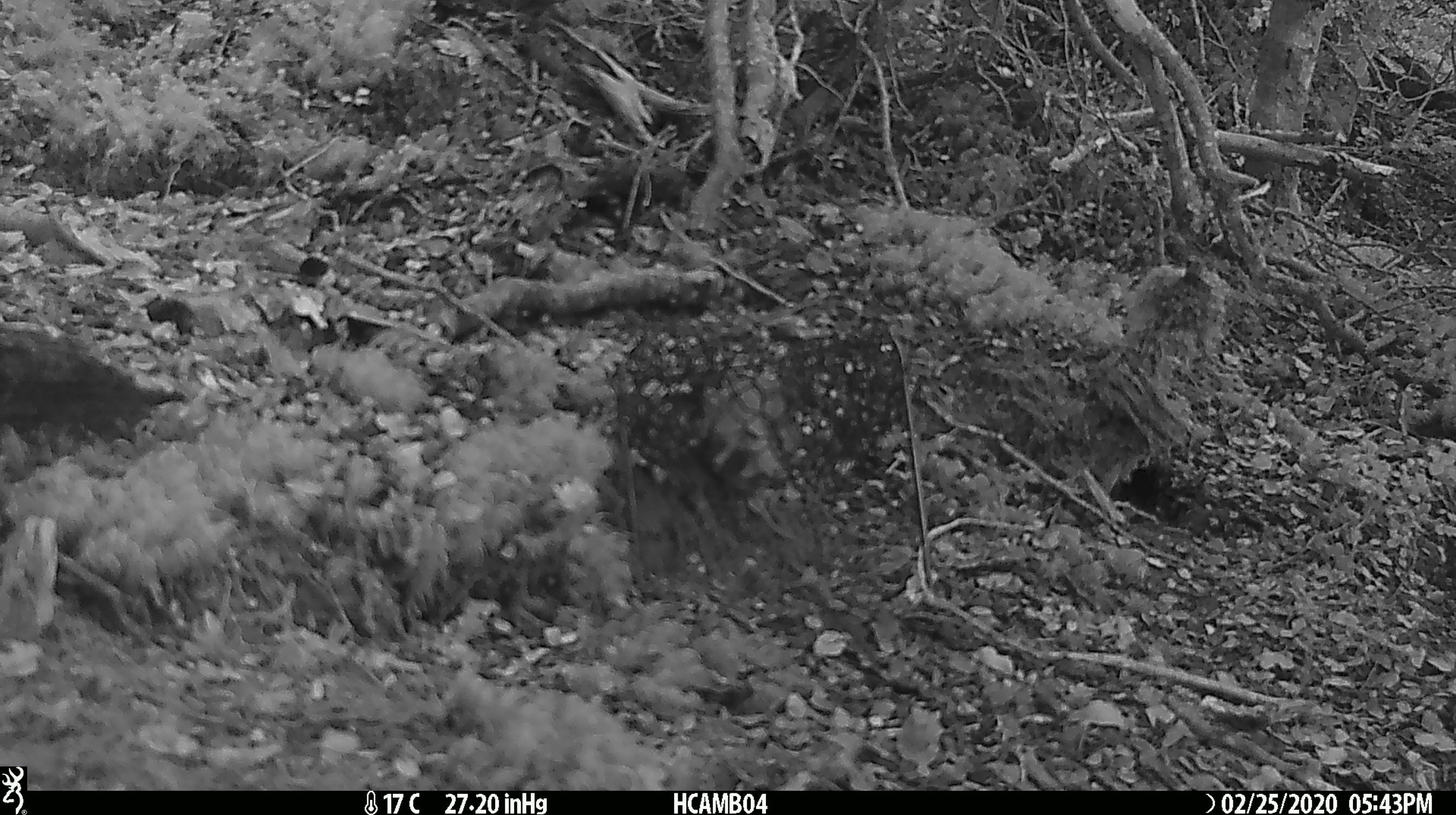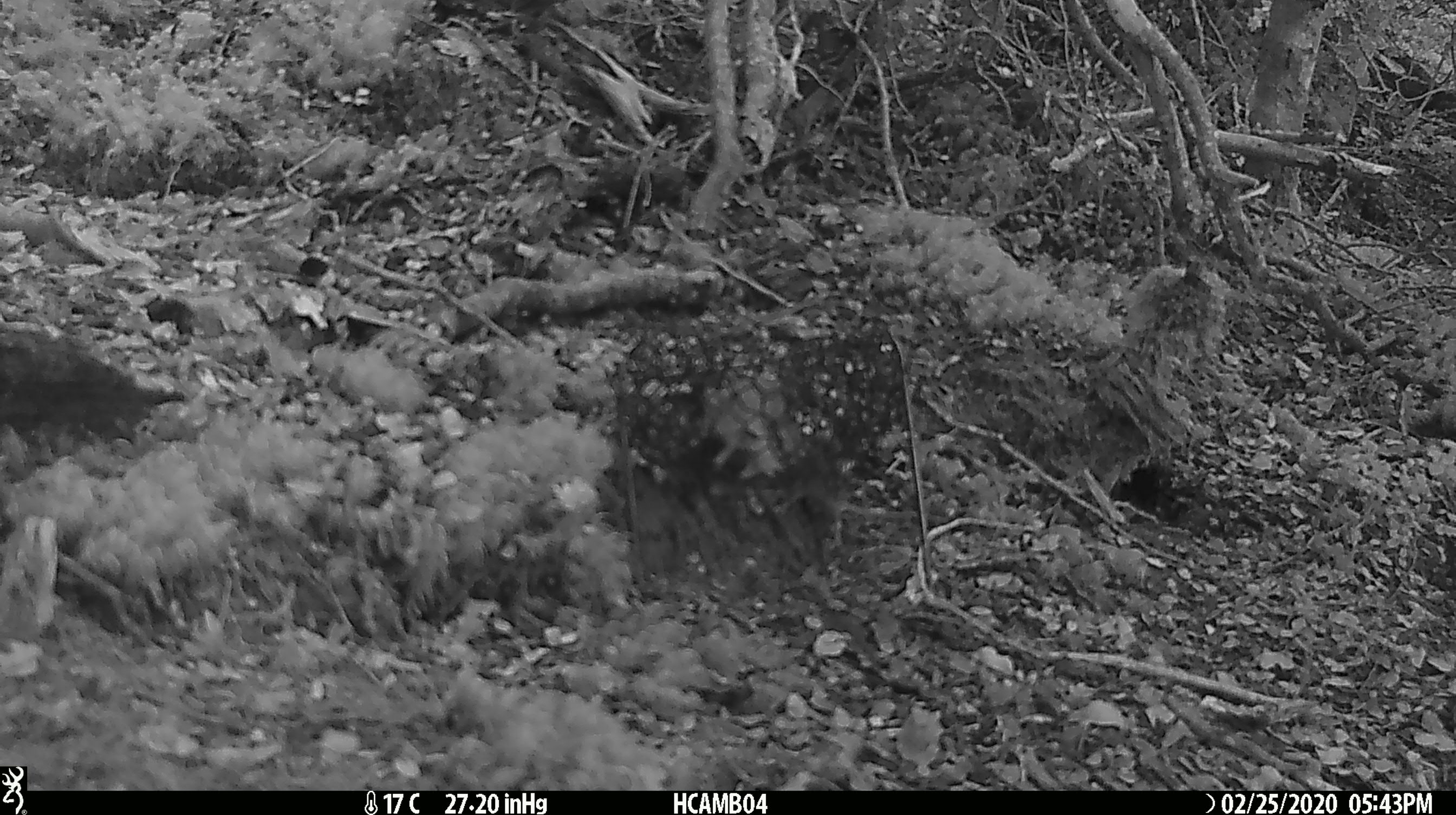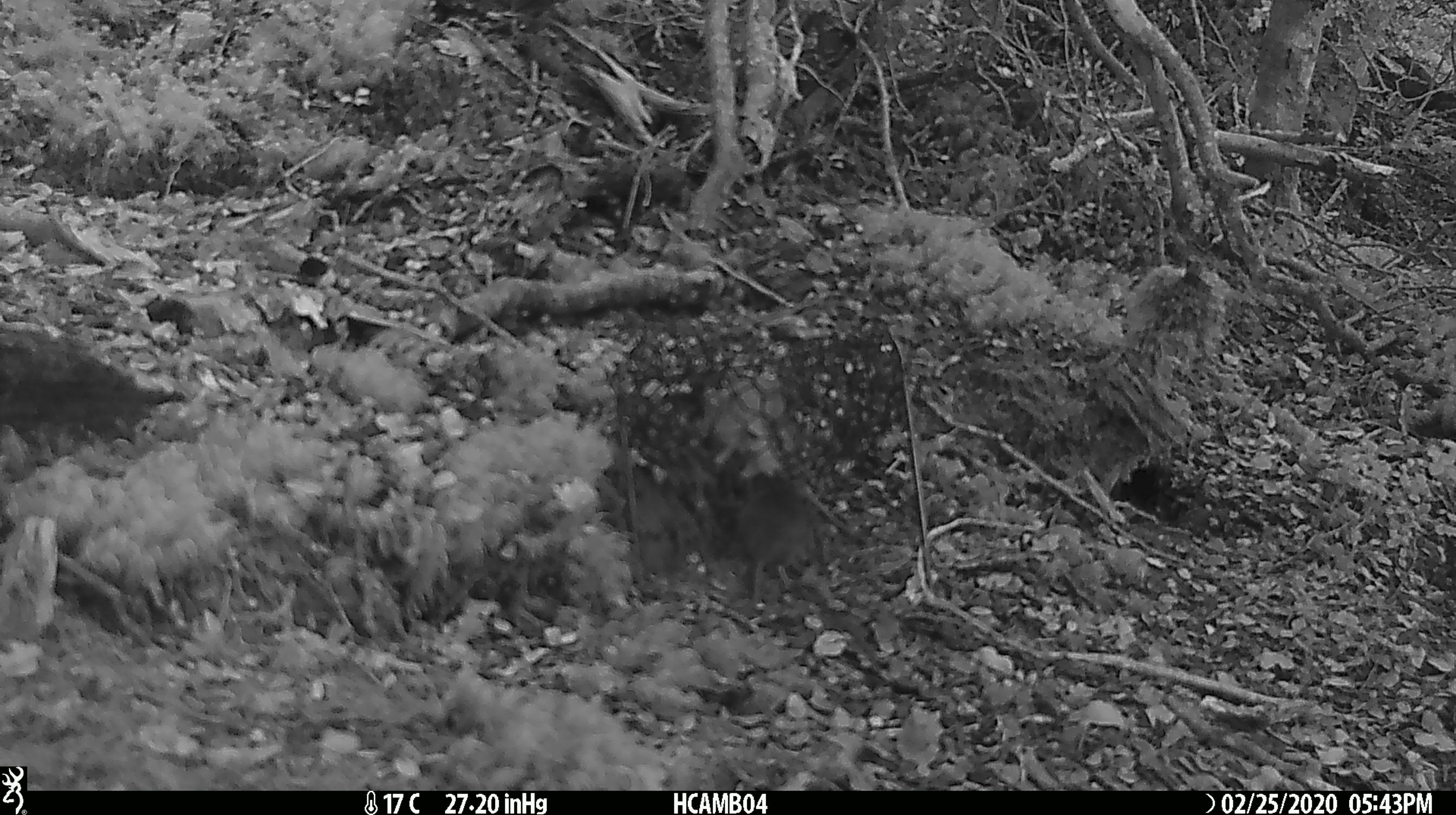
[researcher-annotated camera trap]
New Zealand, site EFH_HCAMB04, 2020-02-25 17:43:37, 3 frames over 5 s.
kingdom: Animalia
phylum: Chordata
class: Mammalia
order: Rodentia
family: Muridae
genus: Mus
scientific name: Mus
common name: mouse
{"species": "mouse (Mus)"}